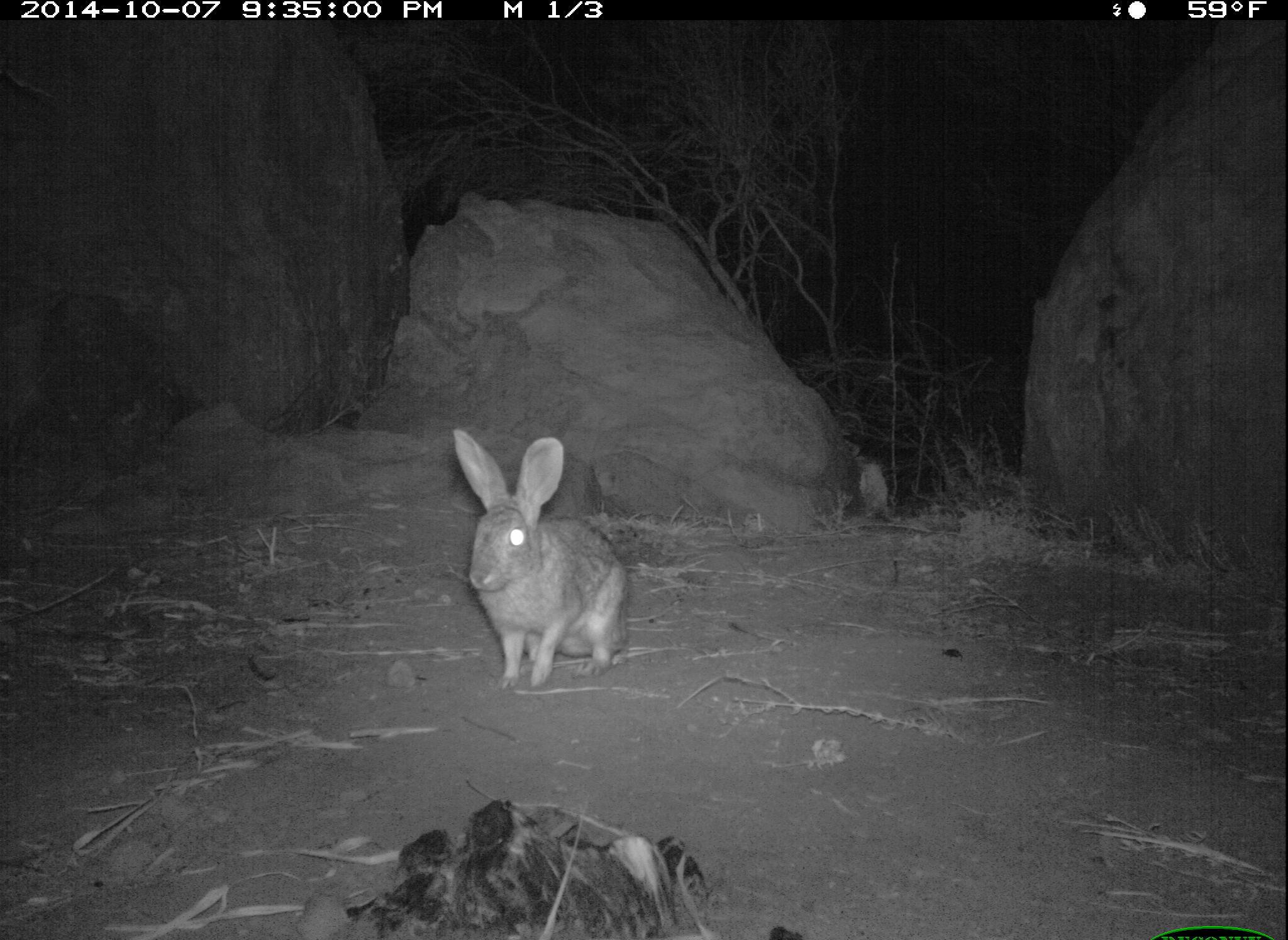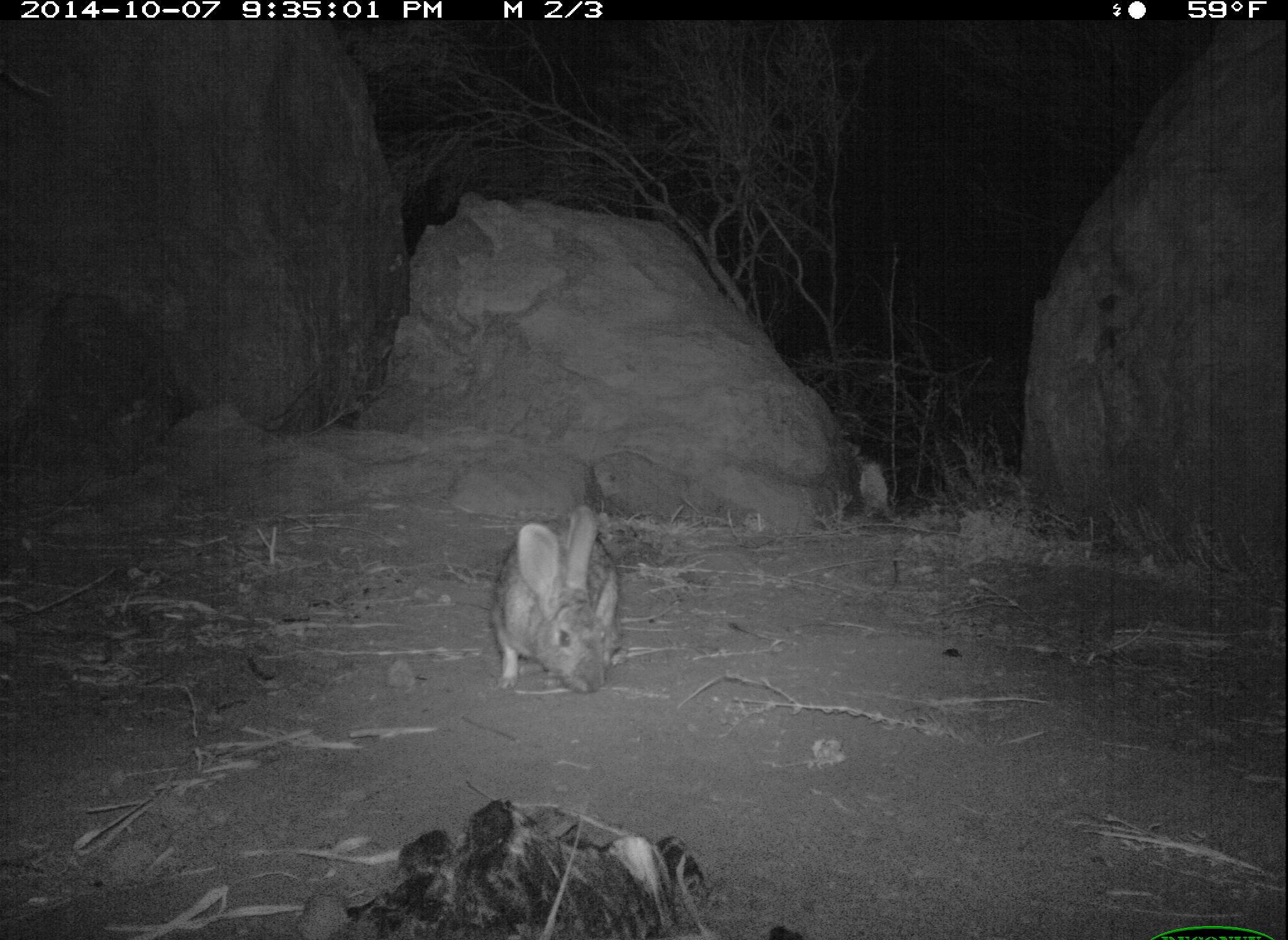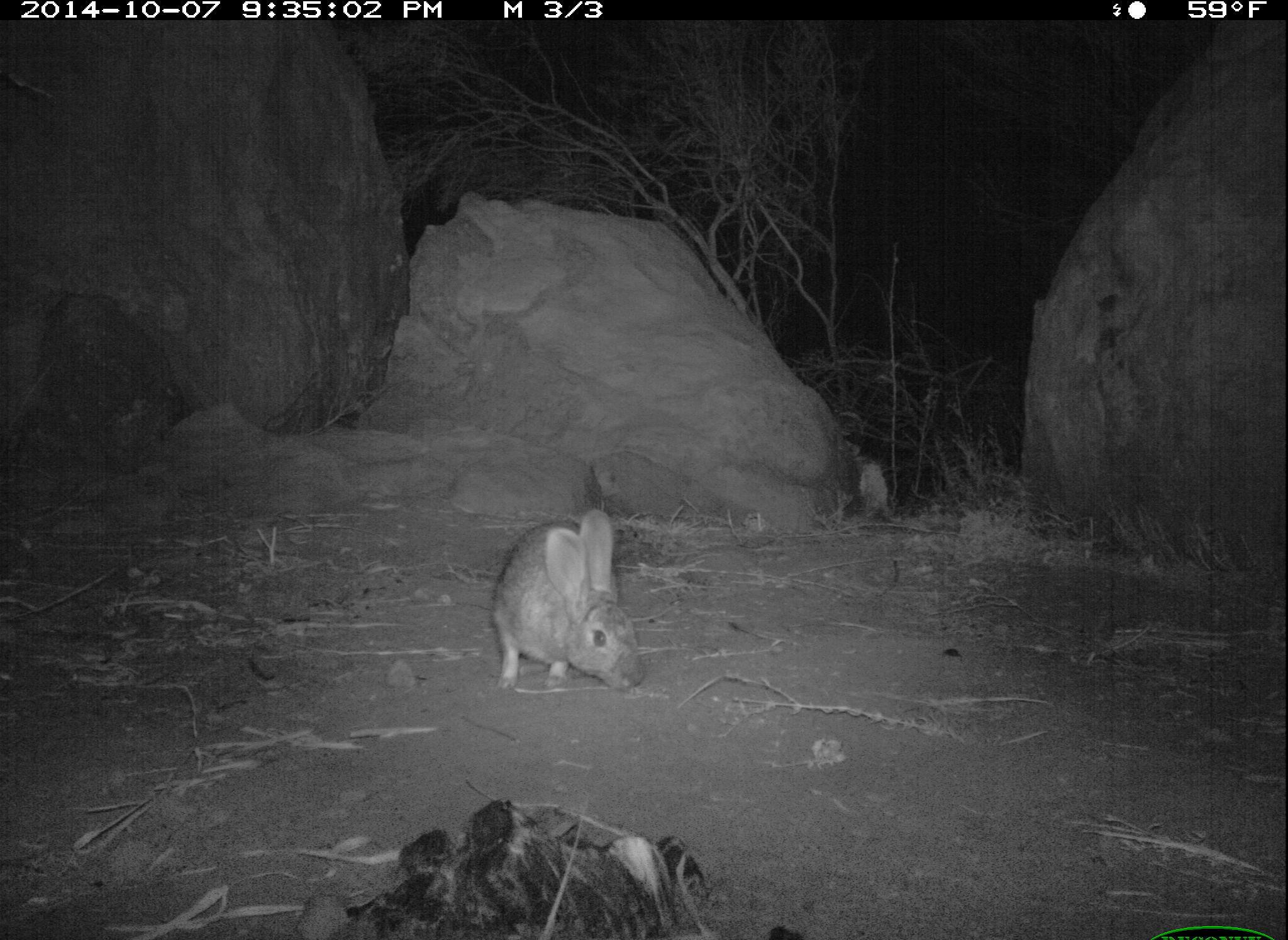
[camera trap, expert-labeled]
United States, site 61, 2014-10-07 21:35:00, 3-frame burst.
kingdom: Animalia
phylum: Chordata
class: Mammalia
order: Lagomorpha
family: Leporidae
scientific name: Leporidae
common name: rabbits and hares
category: rabbit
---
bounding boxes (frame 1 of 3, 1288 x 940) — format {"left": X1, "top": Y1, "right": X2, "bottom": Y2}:
rabbit: {"left": 444, "top": 409, "right": 657, "bottom": 696}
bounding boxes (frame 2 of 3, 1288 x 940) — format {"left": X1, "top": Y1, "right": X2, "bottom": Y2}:
rabbit: {"left": 470, "top": 499, "right": 676, "bottom": 723}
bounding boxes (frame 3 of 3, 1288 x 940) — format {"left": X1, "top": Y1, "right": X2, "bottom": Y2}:
rabbit: {"left": 483, "top": 499, "right": 655, "bottom": 710}